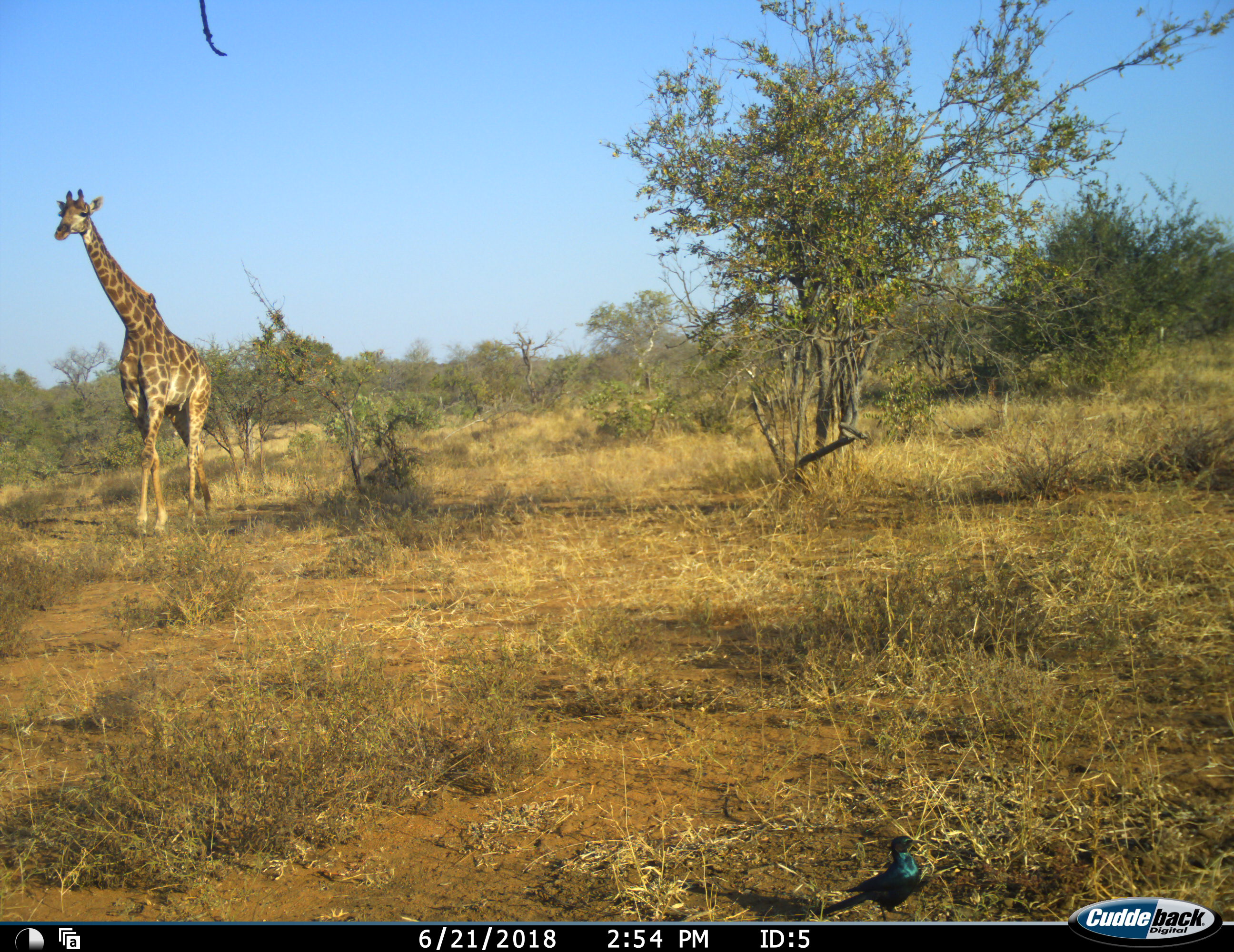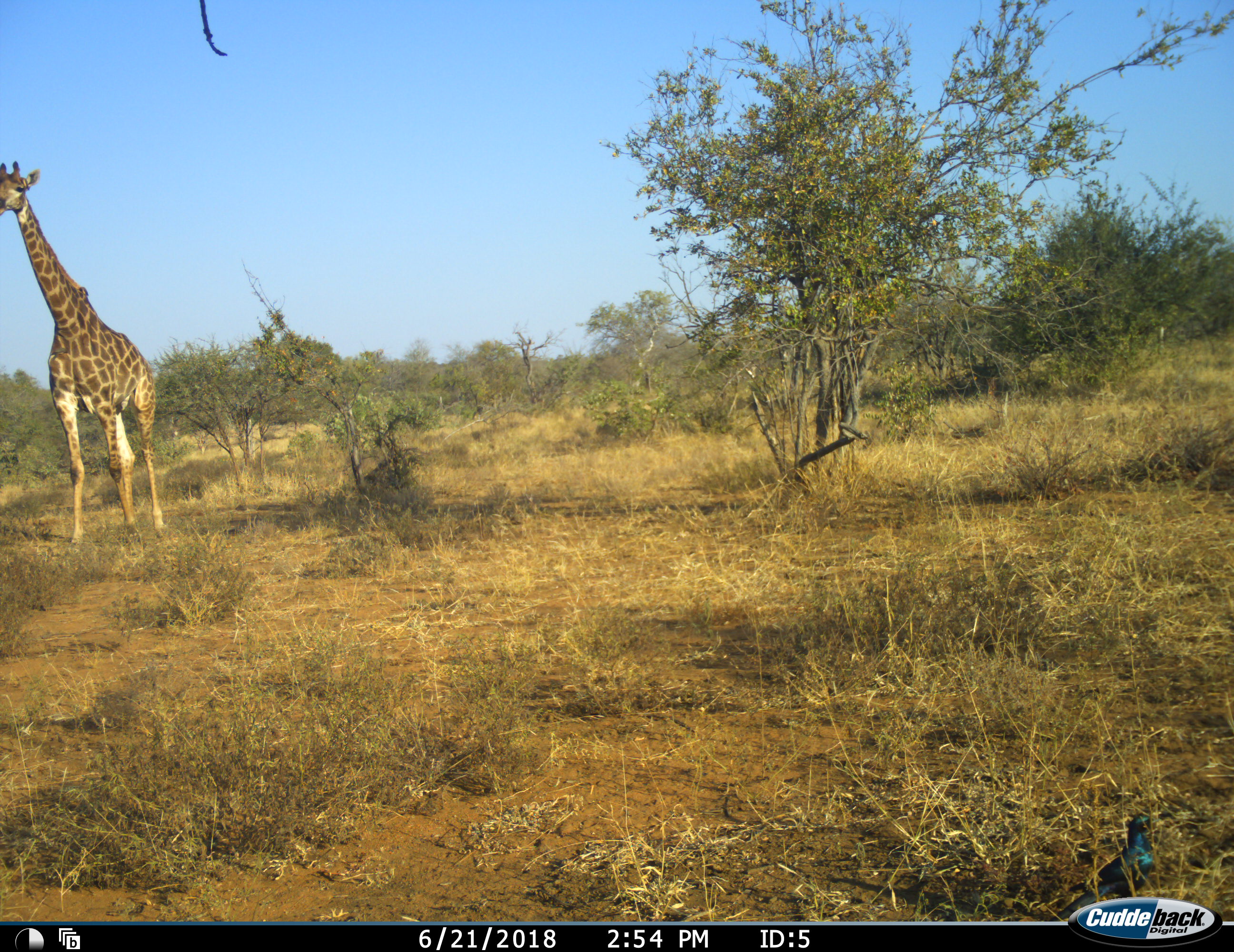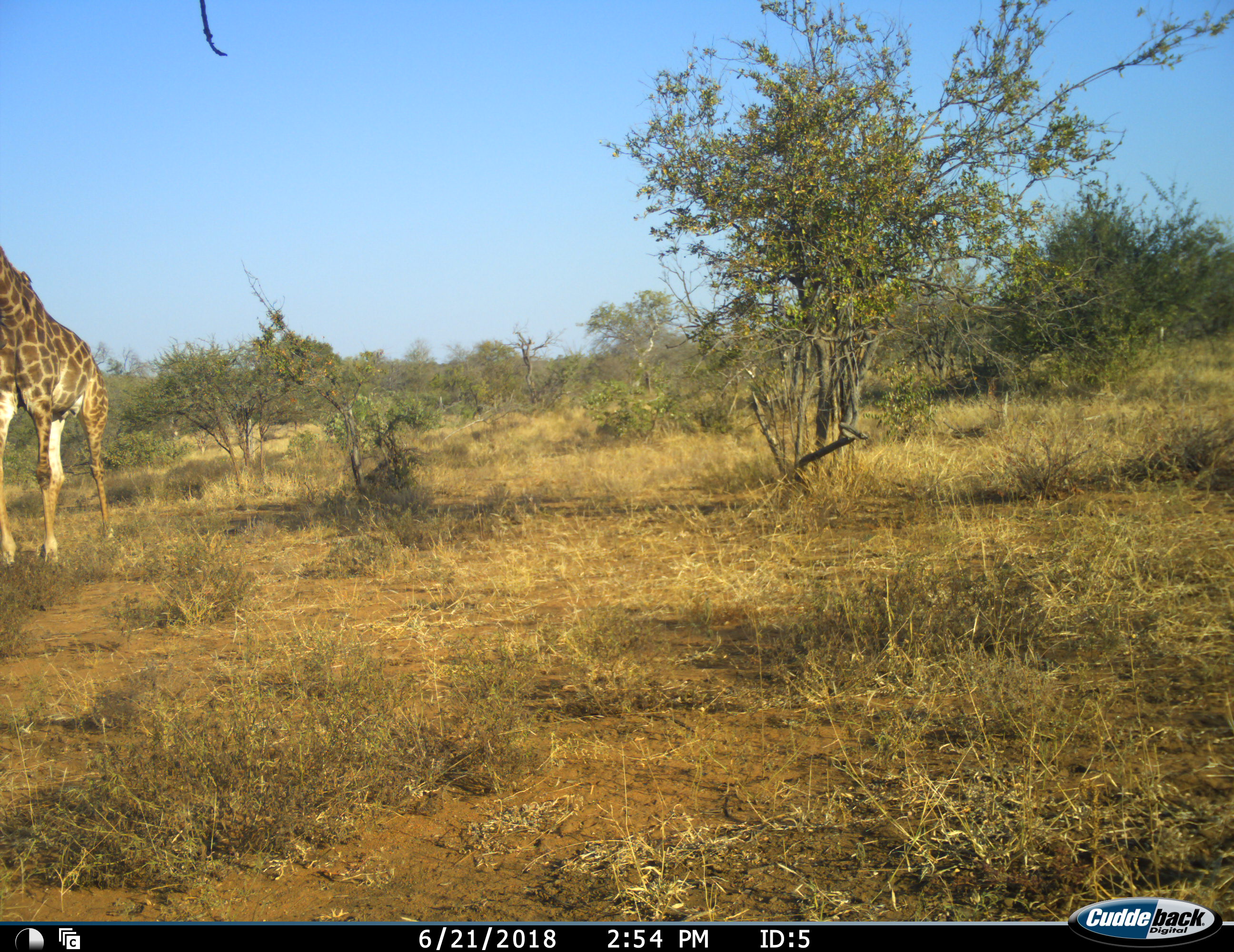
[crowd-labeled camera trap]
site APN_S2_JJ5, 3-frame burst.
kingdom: Animalia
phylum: Chordata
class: Aves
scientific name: Aves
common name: bird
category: birdother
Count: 1.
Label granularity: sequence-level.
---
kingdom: Animalia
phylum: Chordata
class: Mammalia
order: Artiodactyla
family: Giraffidae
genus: Giraffa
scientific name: Giraffa camelopardalis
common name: giraffe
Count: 1.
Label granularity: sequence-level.